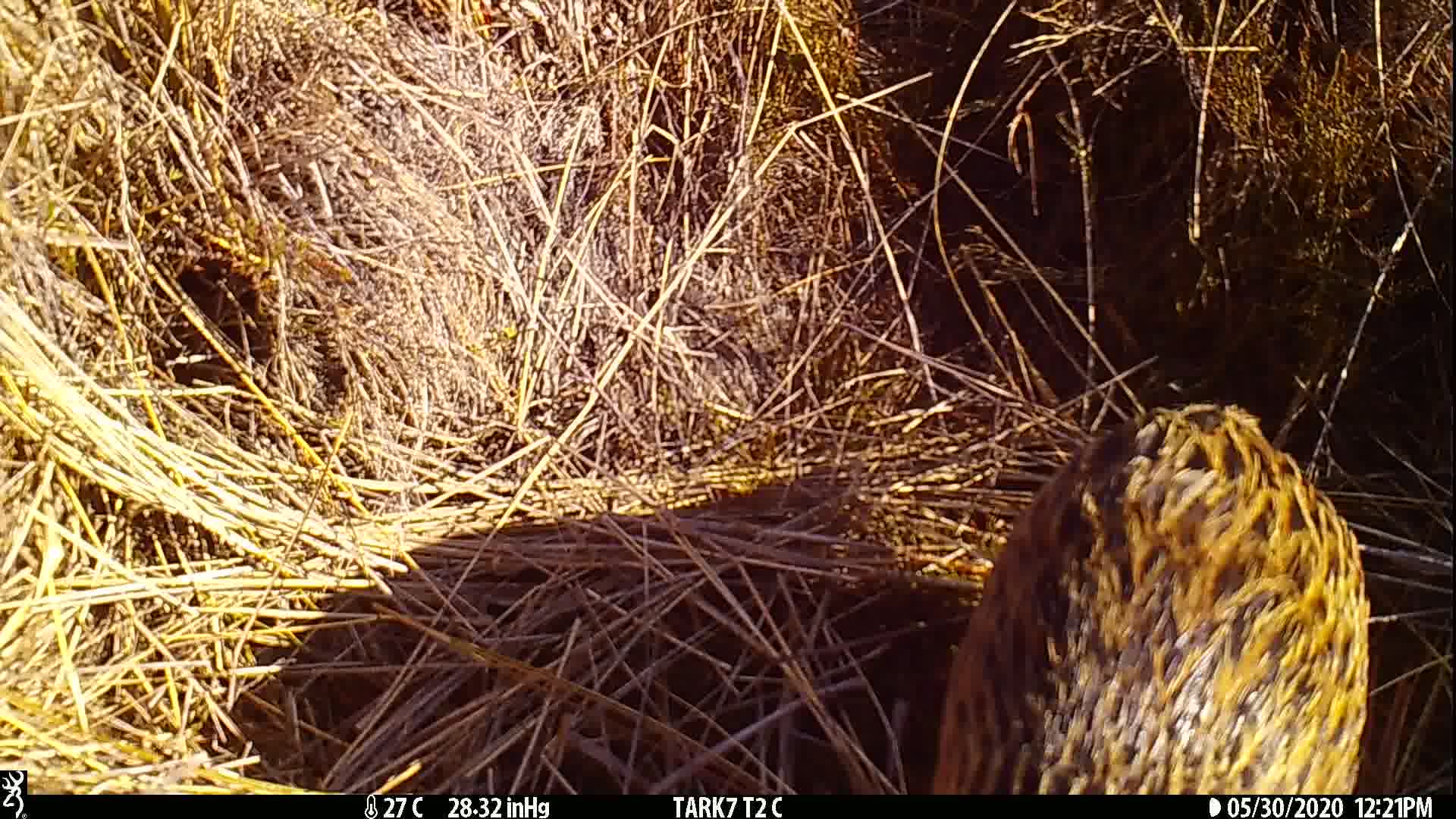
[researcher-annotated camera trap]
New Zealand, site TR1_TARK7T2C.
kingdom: Animalia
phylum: Chordata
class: Aves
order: Gruiformes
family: Rallidae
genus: Gallirallus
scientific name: Gallirallus australis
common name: weka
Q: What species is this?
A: Weka (Gallirallus australis).